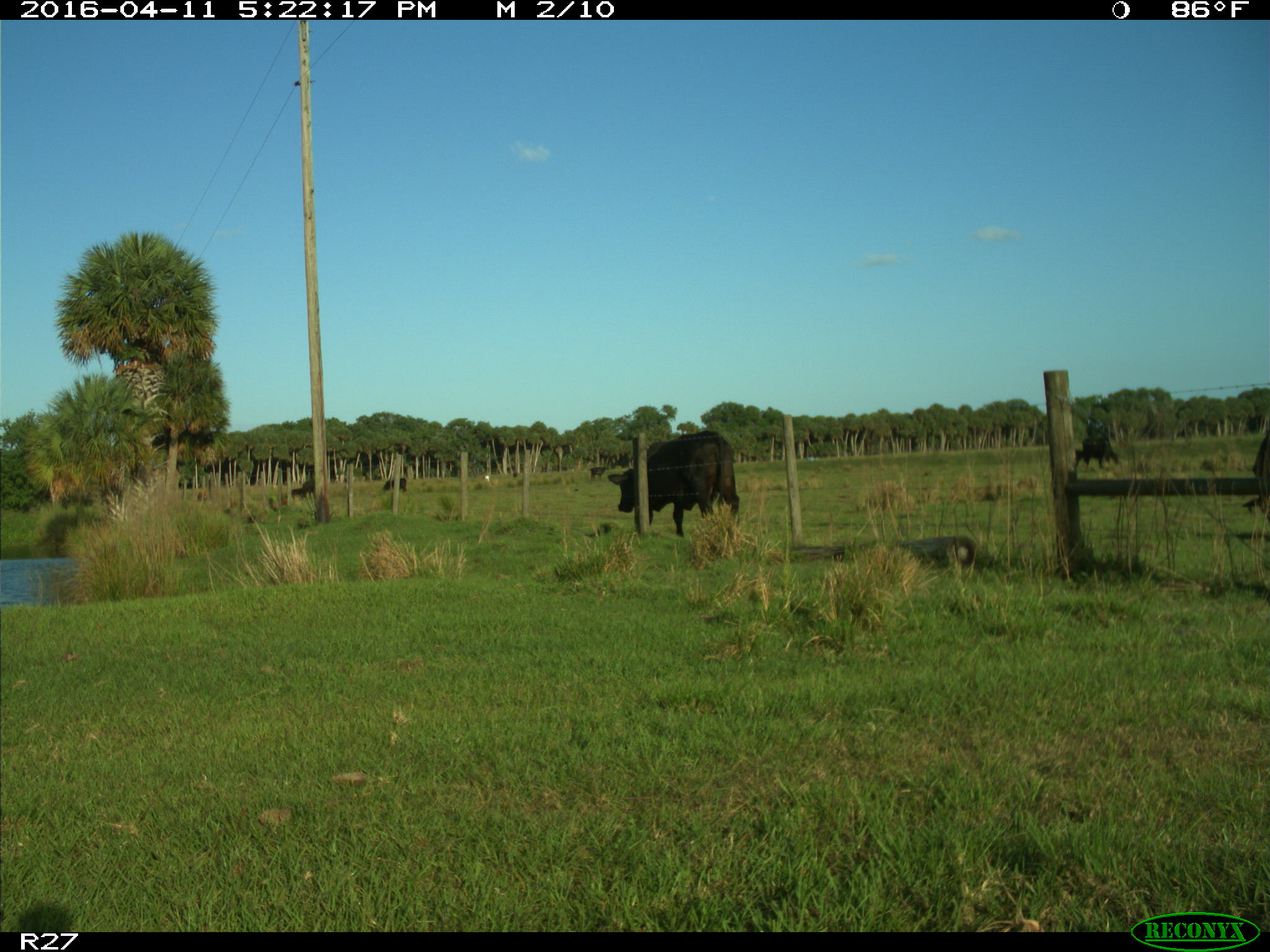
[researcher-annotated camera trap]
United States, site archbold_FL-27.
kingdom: Animalia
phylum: Chordata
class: Mammalia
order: Artiodactyla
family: Bovidae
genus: Bos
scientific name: Bos taurus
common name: domestic cow